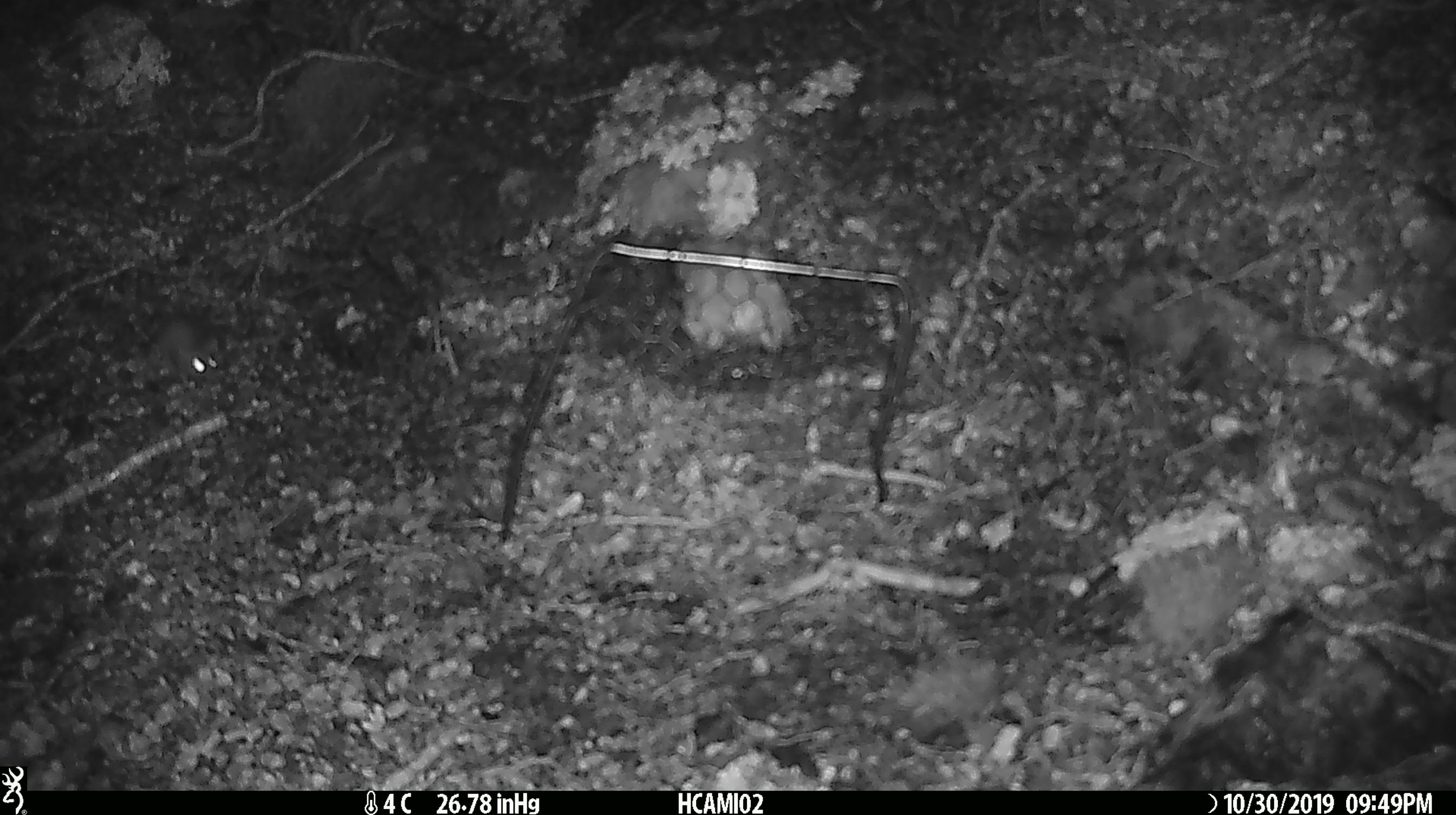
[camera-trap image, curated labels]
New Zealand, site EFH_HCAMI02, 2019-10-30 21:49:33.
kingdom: Animalia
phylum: Chordata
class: Mammalia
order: Rodentia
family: Muridae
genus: Mus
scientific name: Mus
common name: mouse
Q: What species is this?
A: Mouse (Mus).